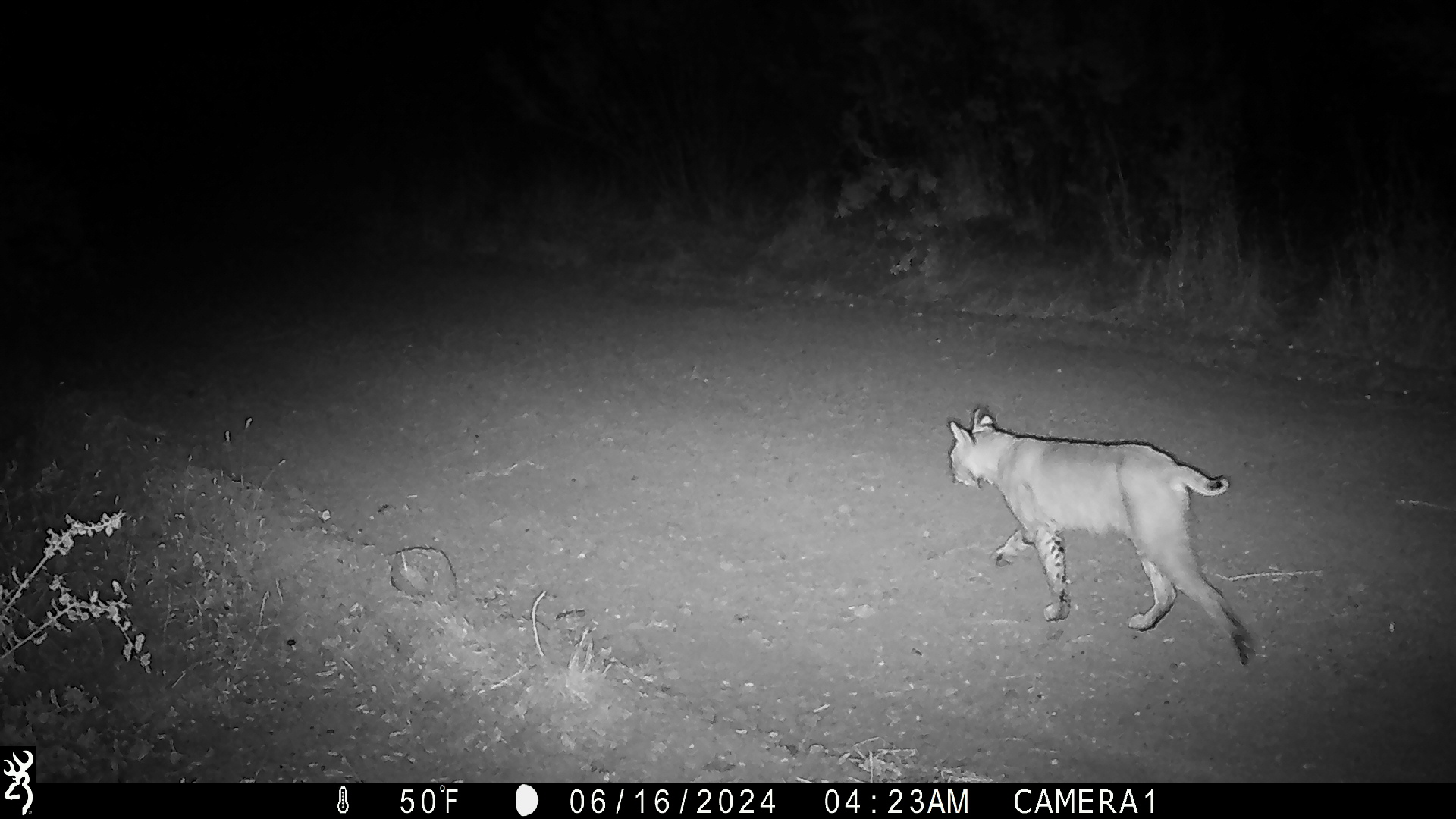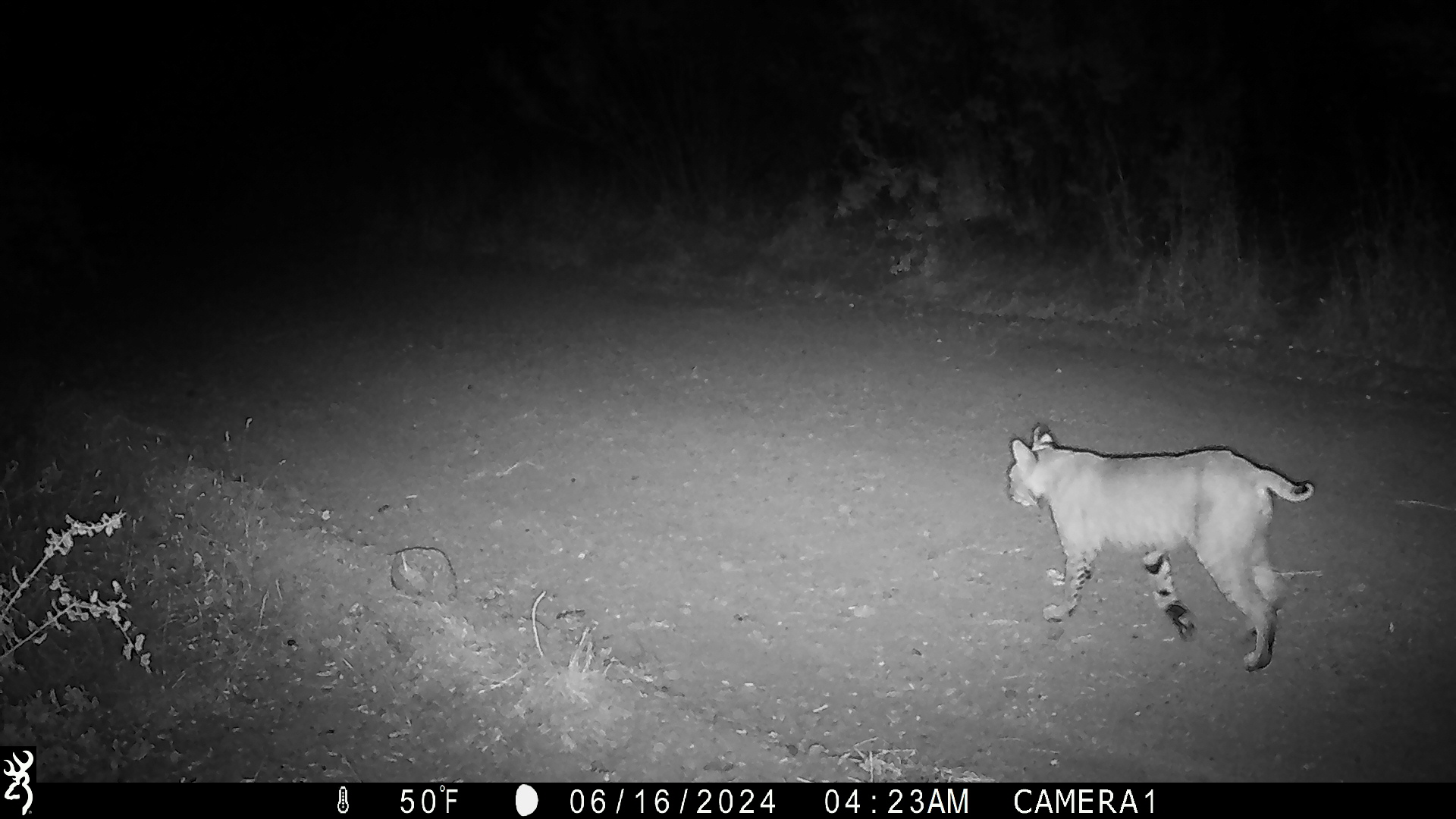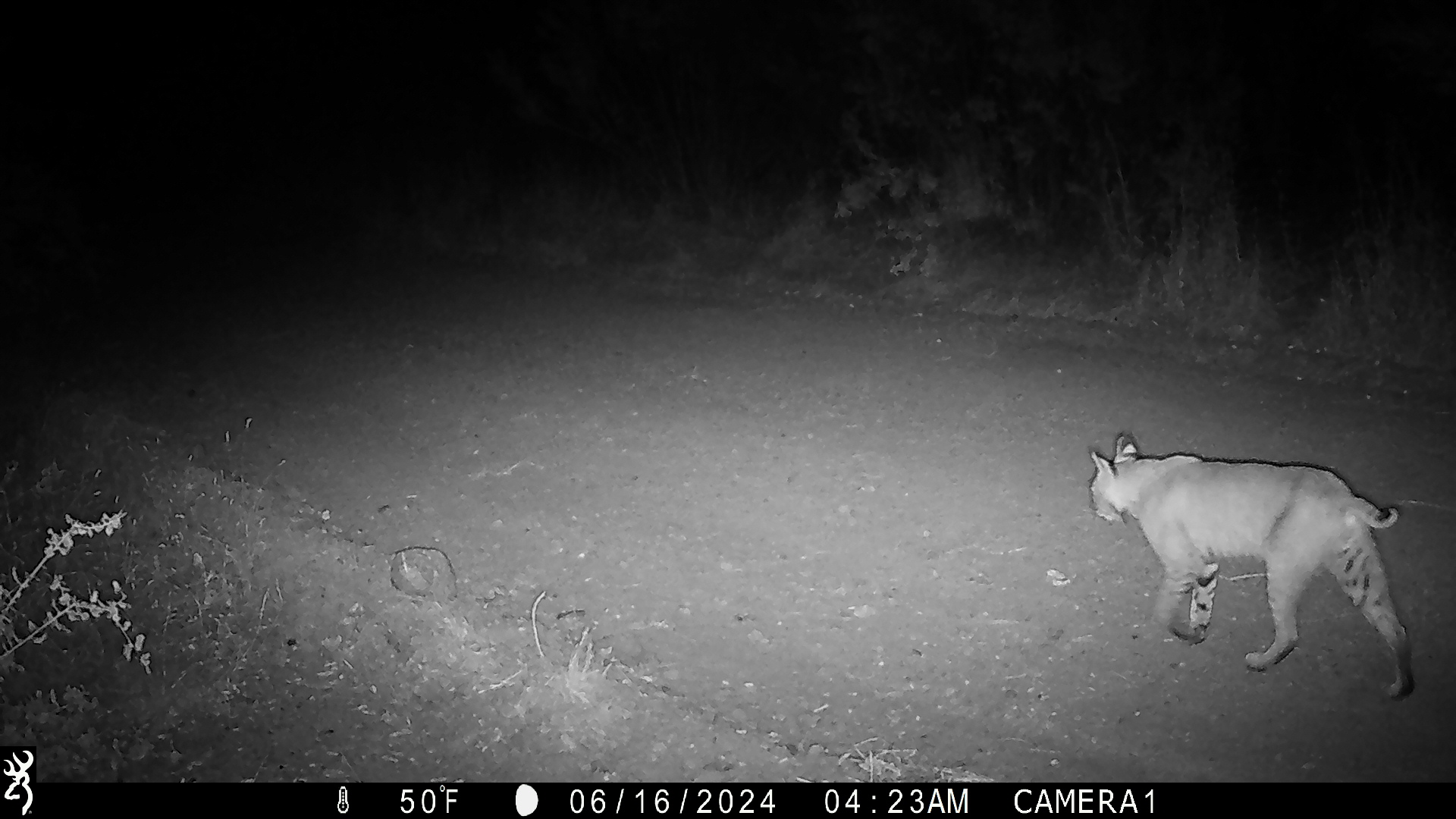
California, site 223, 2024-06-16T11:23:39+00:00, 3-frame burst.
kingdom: Animalia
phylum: Chordata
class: Mammalia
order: Carnivora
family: Felidae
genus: Lynx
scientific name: Lynx rufus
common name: bobcat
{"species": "bobcat (Lynx rufus)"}